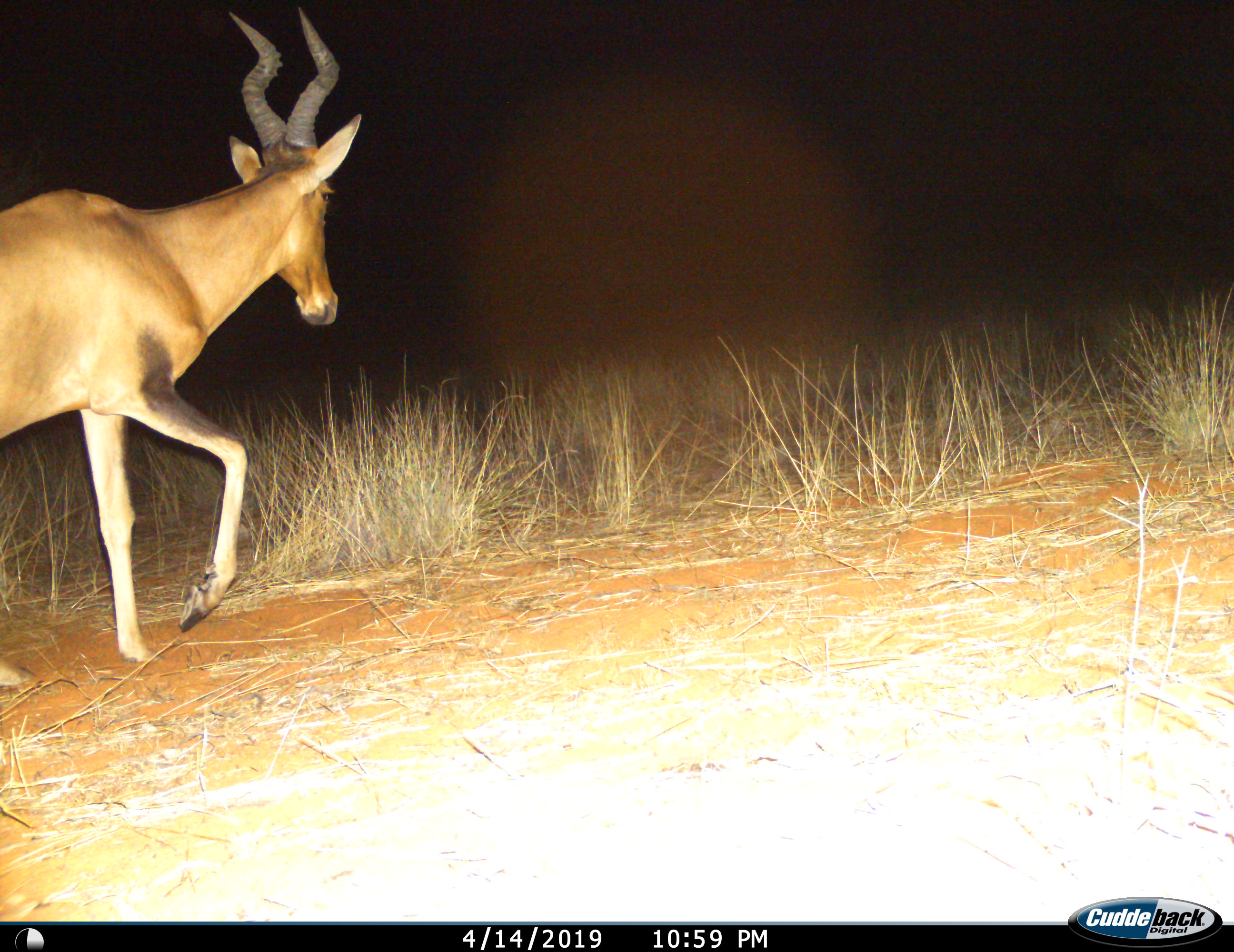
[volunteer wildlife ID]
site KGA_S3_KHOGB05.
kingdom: Animalia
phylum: Chordata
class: Mammalia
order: Artiodactyla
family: Bovidae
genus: Alcelaphus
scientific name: Alcelaphus buselaphus caama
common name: red hartebeest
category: hartebeestred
Hartebeestred (red hartebeest) (Alcelaphus buselaphus caama), count 1. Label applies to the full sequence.